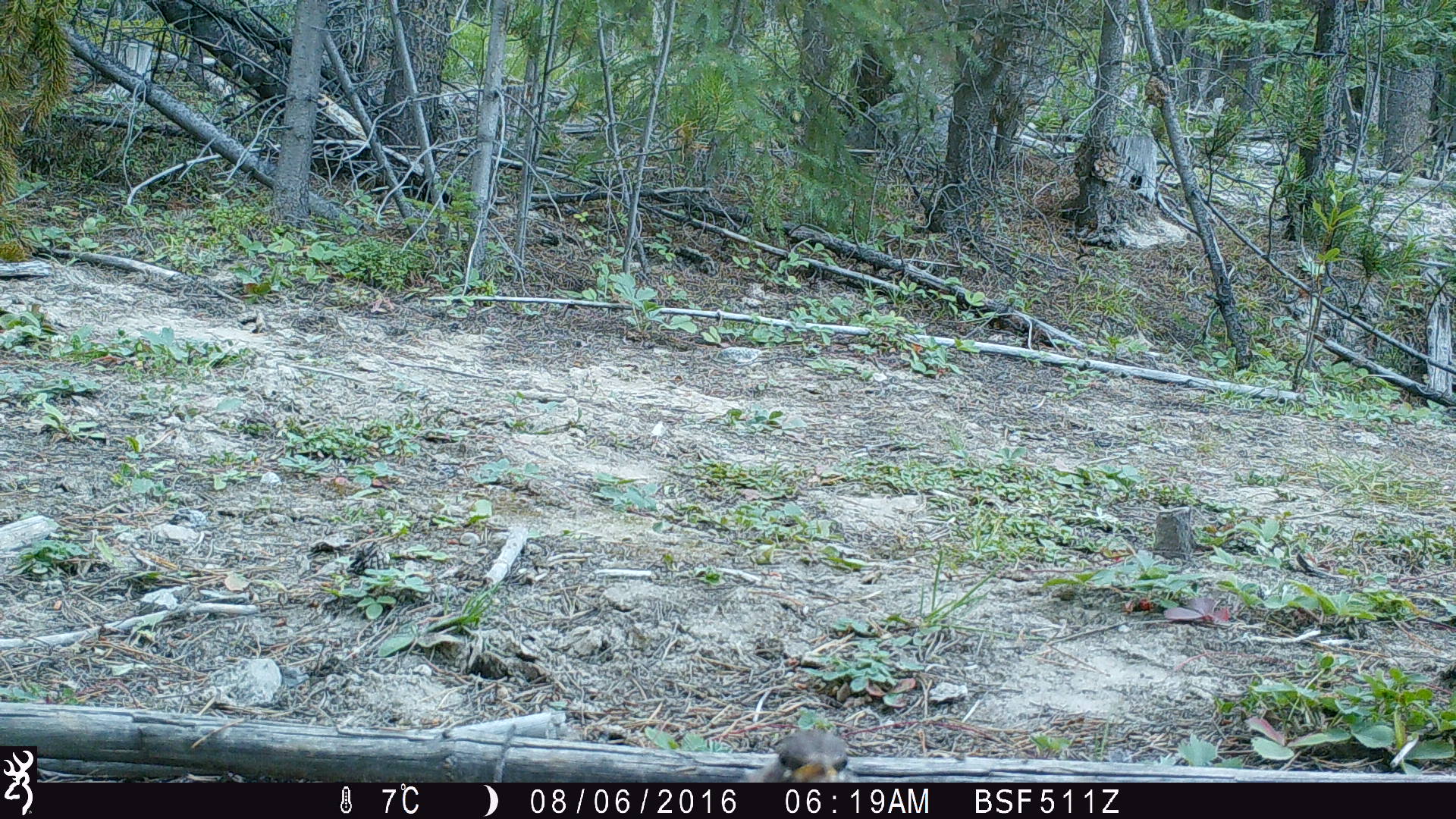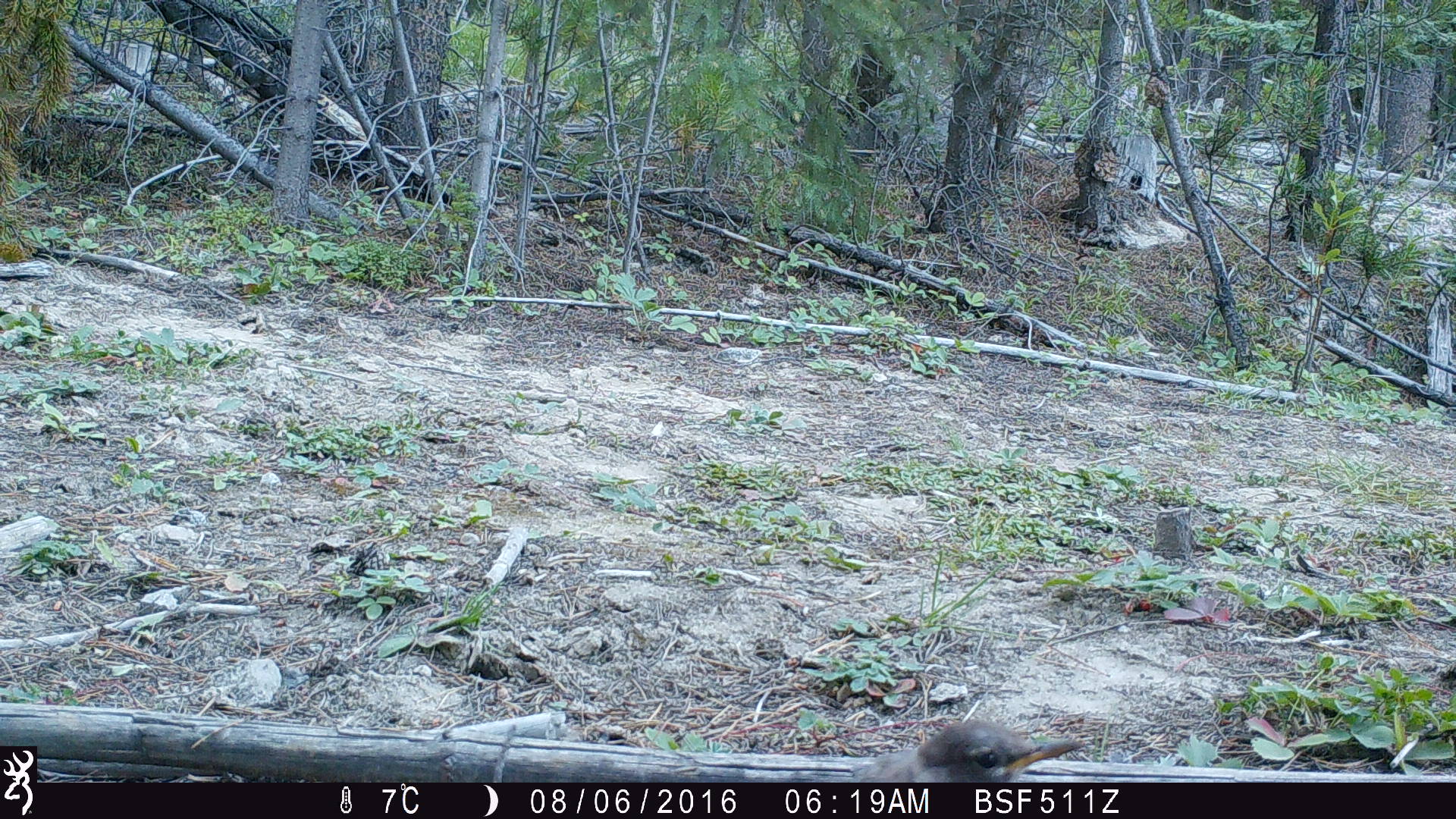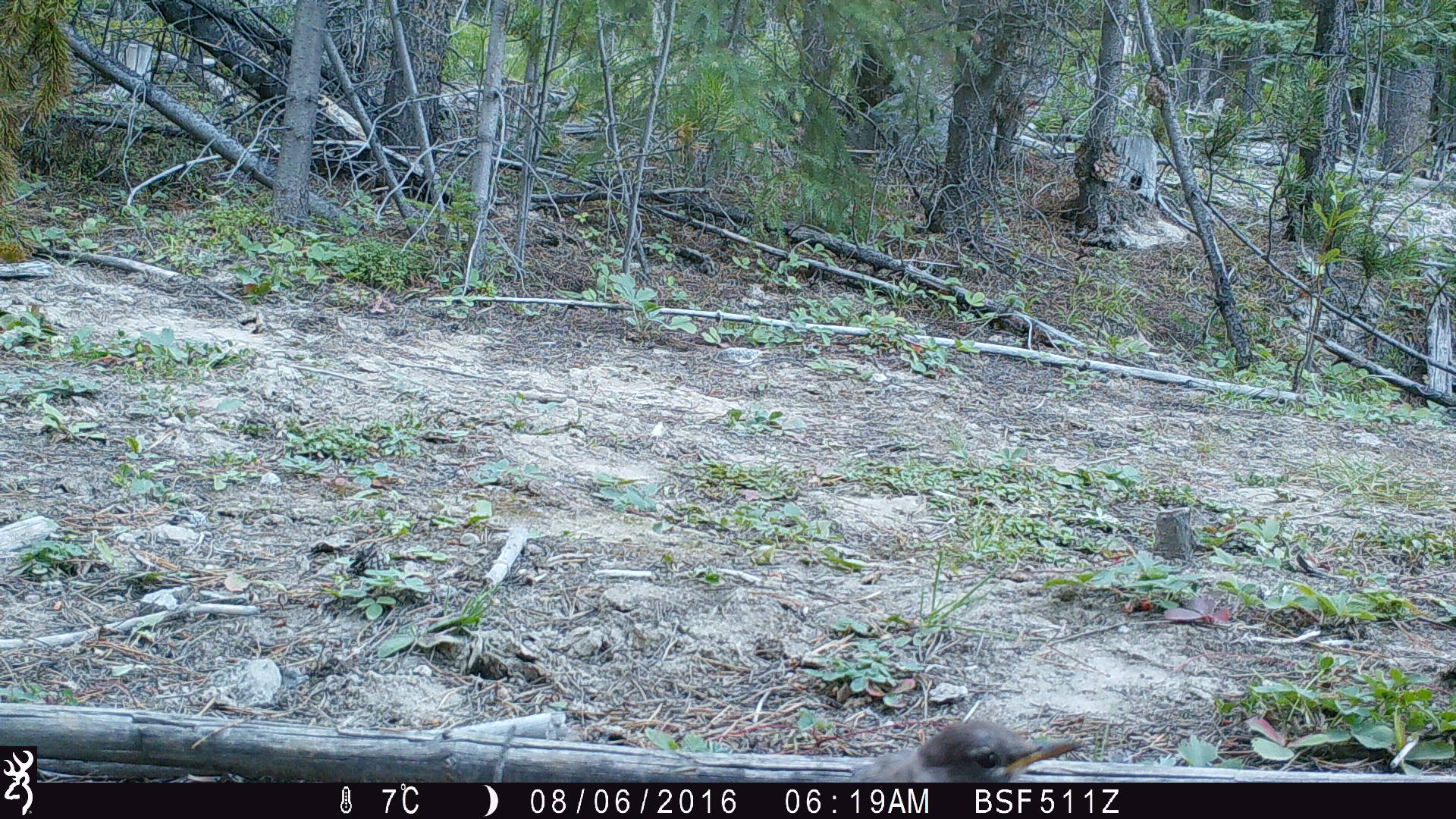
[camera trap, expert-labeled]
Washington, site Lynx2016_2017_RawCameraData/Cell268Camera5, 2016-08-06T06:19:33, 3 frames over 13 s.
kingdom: Animalia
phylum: Chordata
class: Aves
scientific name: Aves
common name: birds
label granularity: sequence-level